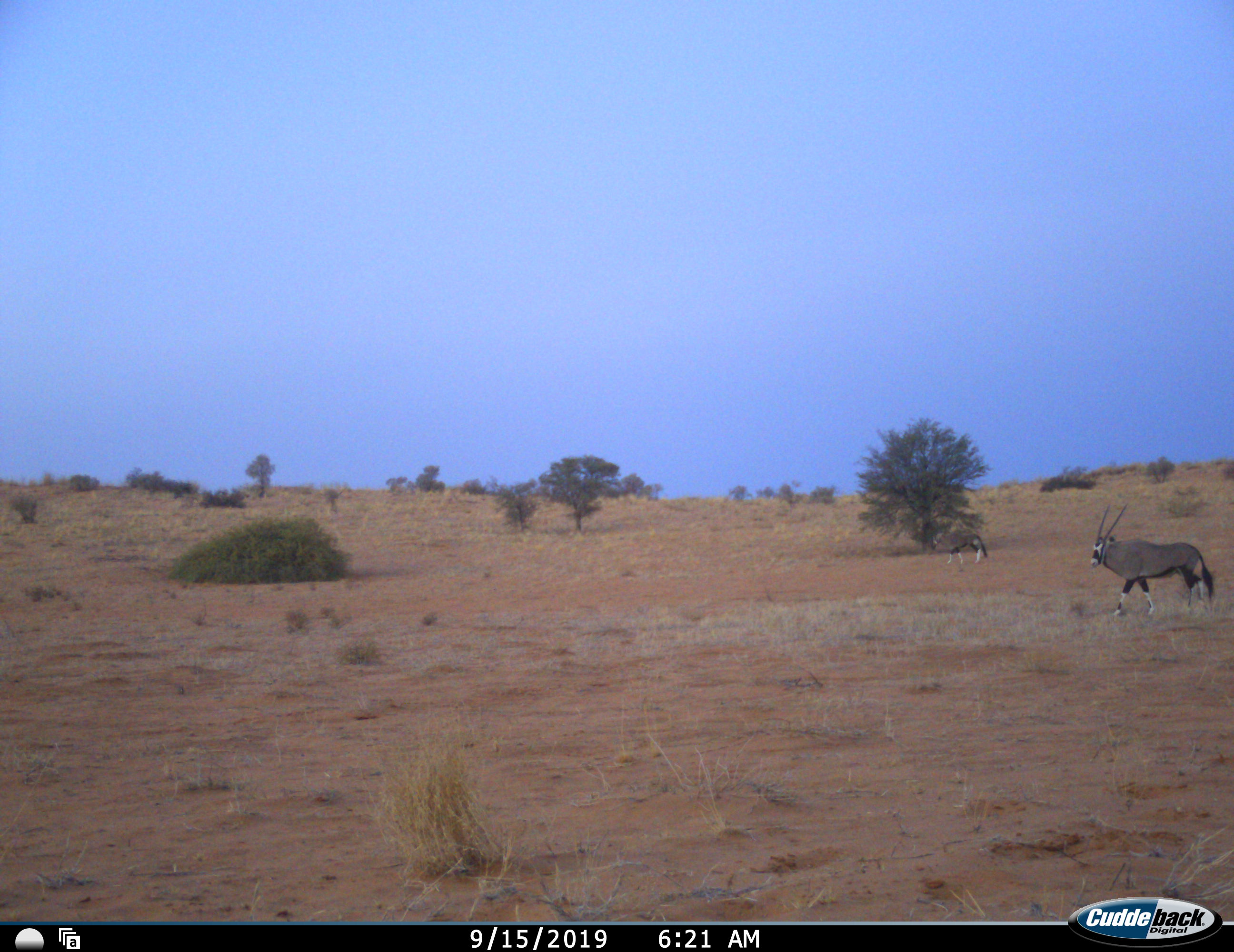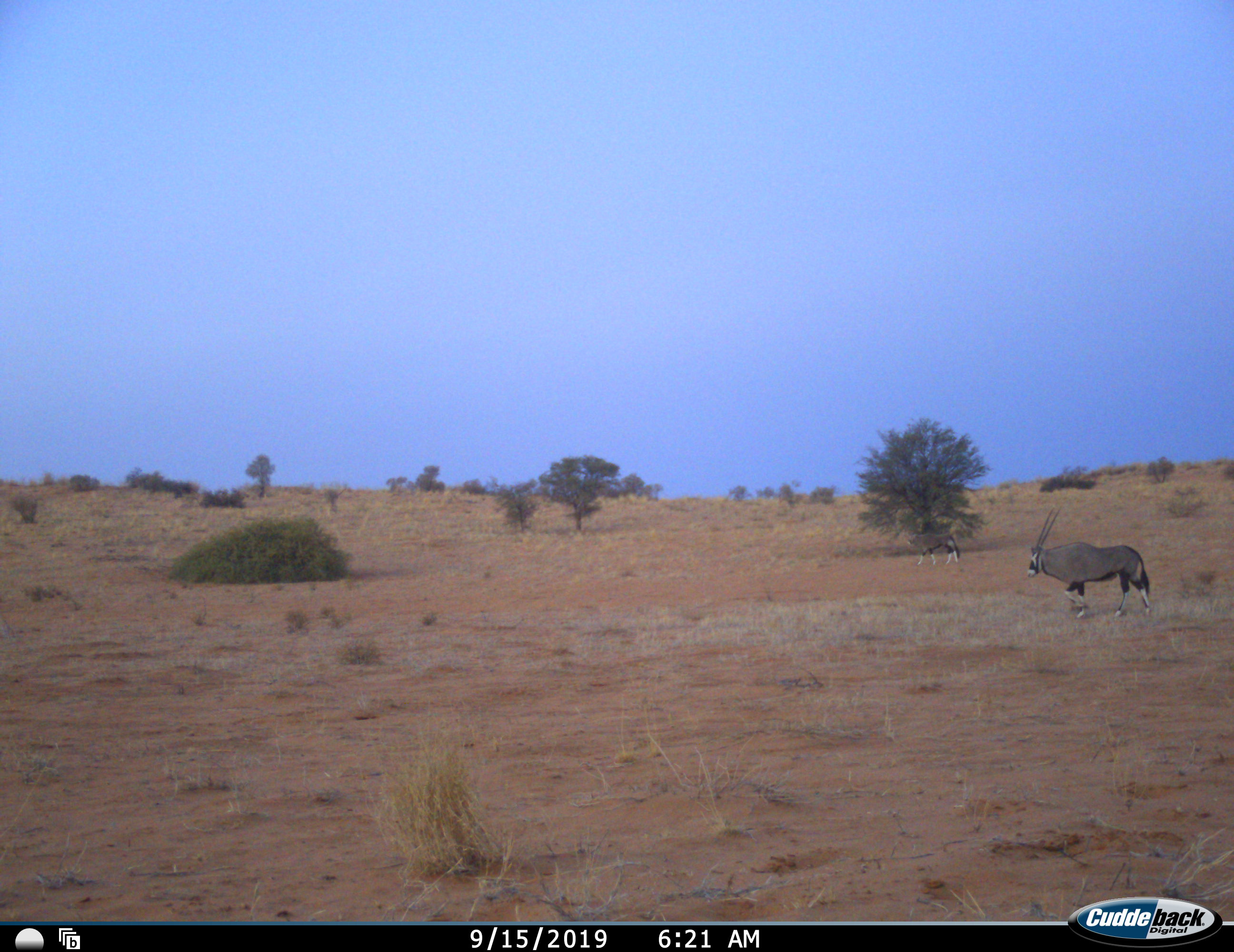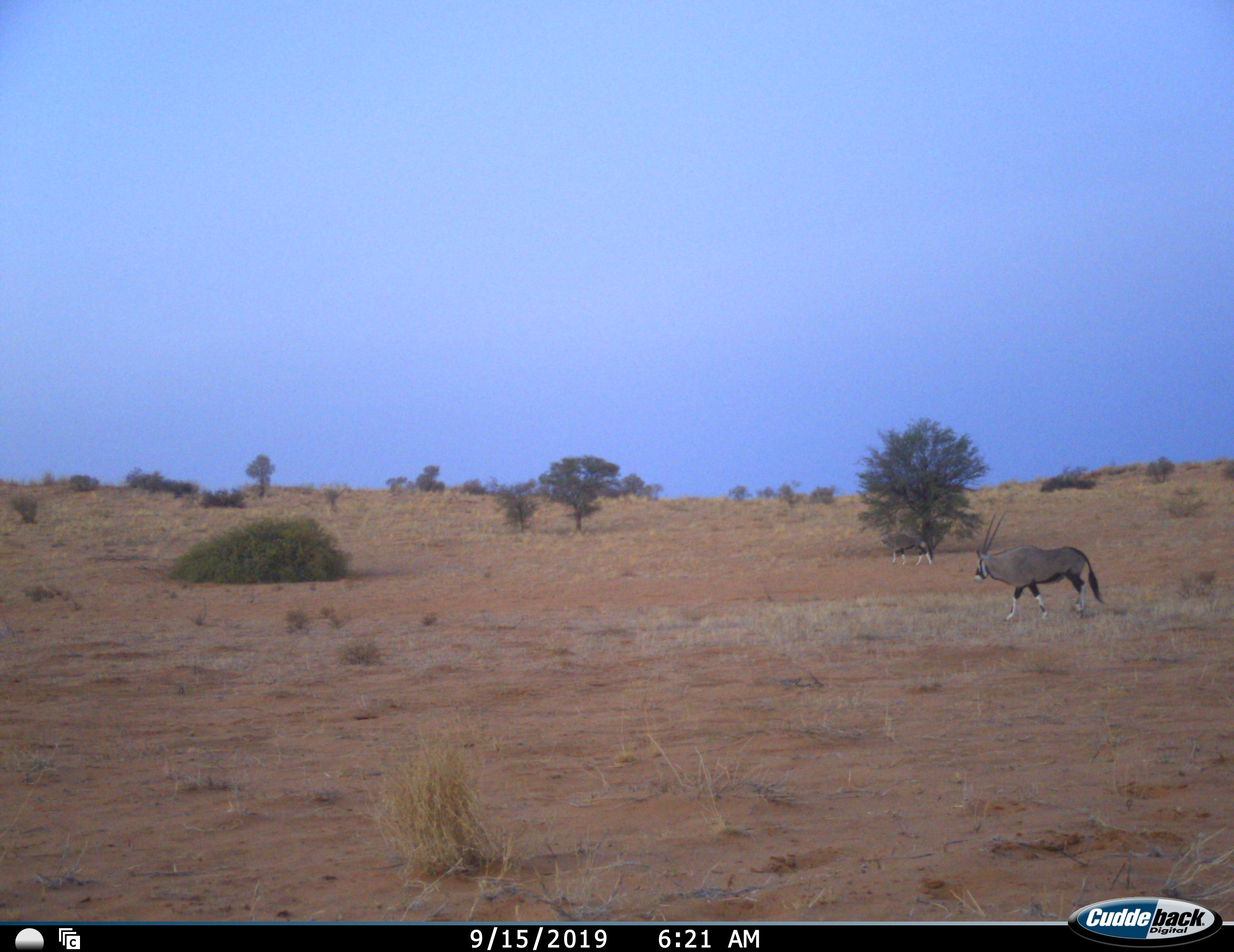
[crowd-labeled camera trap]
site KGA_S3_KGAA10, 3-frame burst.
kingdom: Animalia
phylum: Chordata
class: Mammalia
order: Artiodactyla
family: Bovidae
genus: Oryx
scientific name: Oryx gazella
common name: gemsbok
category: oryx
Oryx (gemsbok) (Oryx gazella), count 2. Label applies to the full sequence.